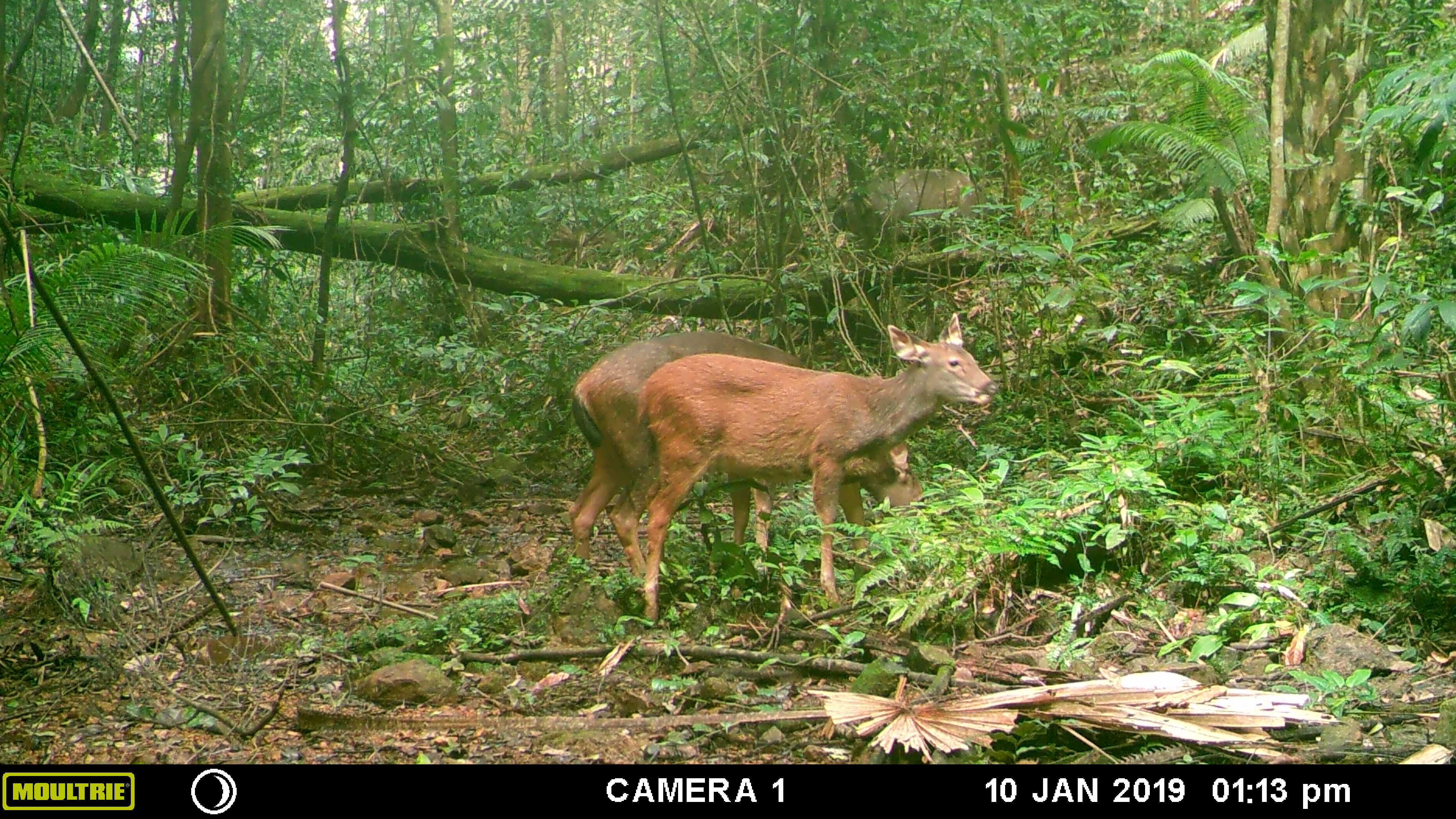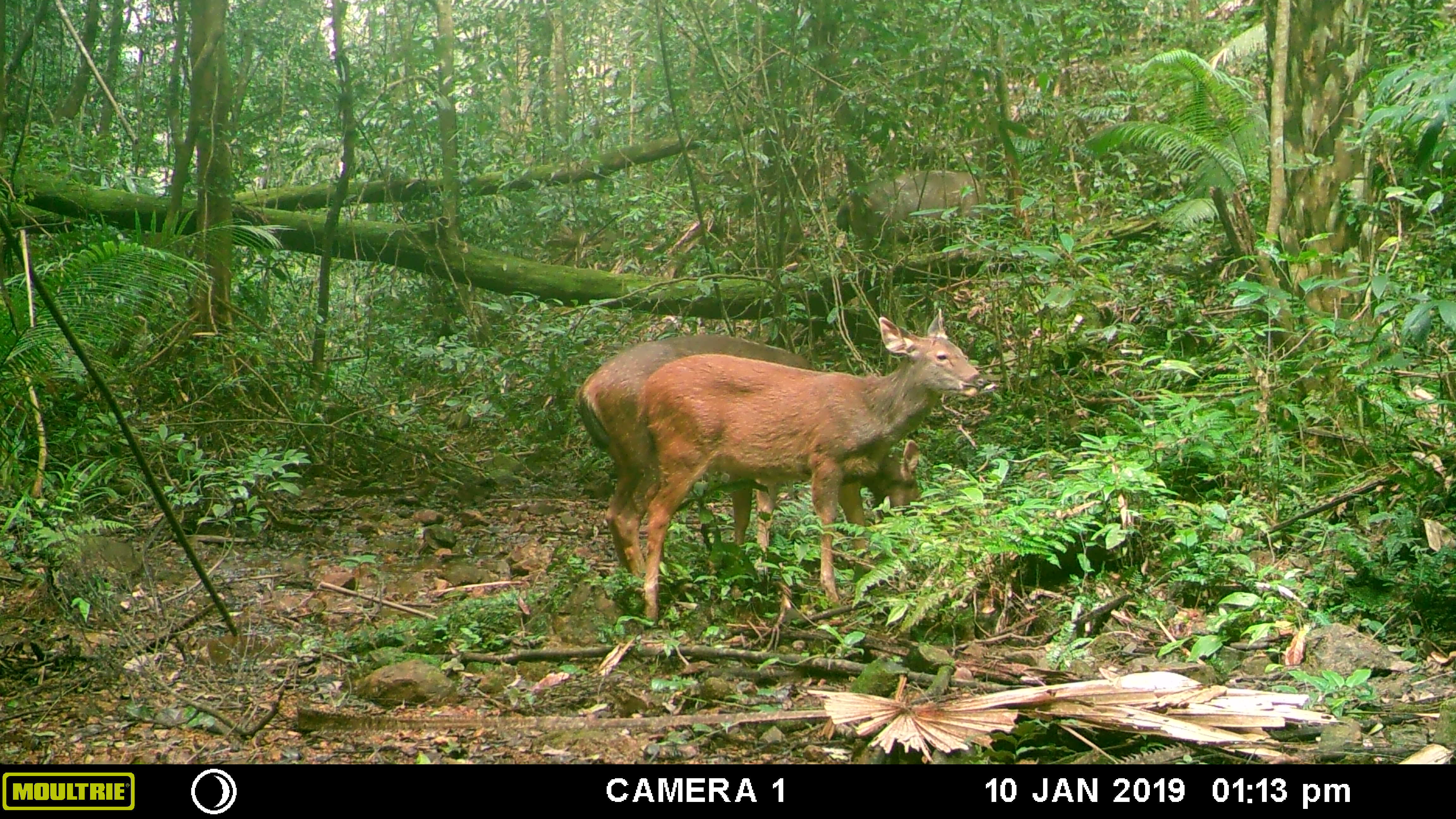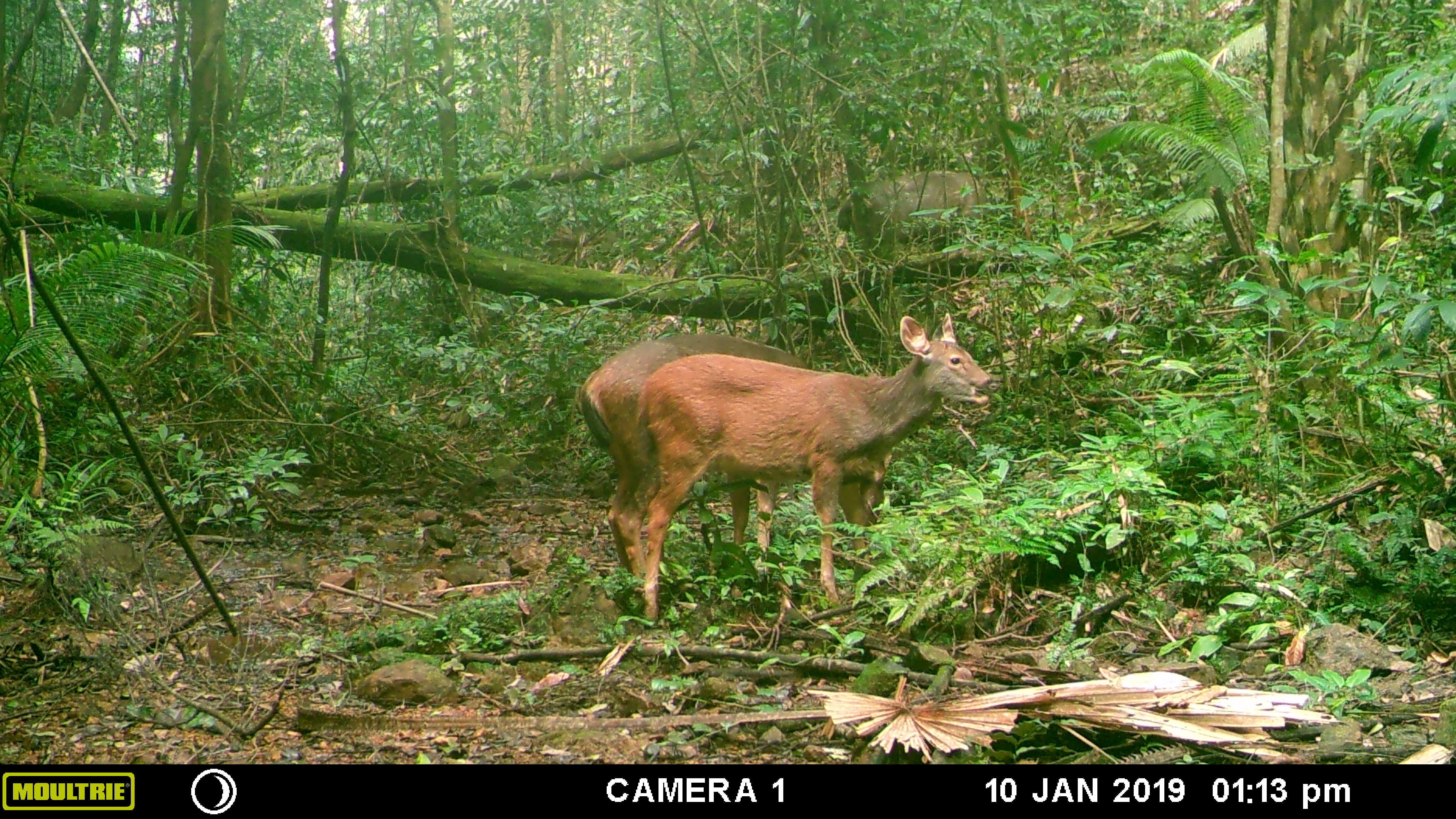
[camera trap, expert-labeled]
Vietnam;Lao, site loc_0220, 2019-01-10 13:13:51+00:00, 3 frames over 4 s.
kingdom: Animalia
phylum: Chordata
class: Mammalia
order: Artiodactyla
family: Cervidae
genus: Rusa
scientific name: Rusa unicolor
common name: sambar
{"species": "sambar (Rusa unicolor)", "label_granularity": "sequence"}